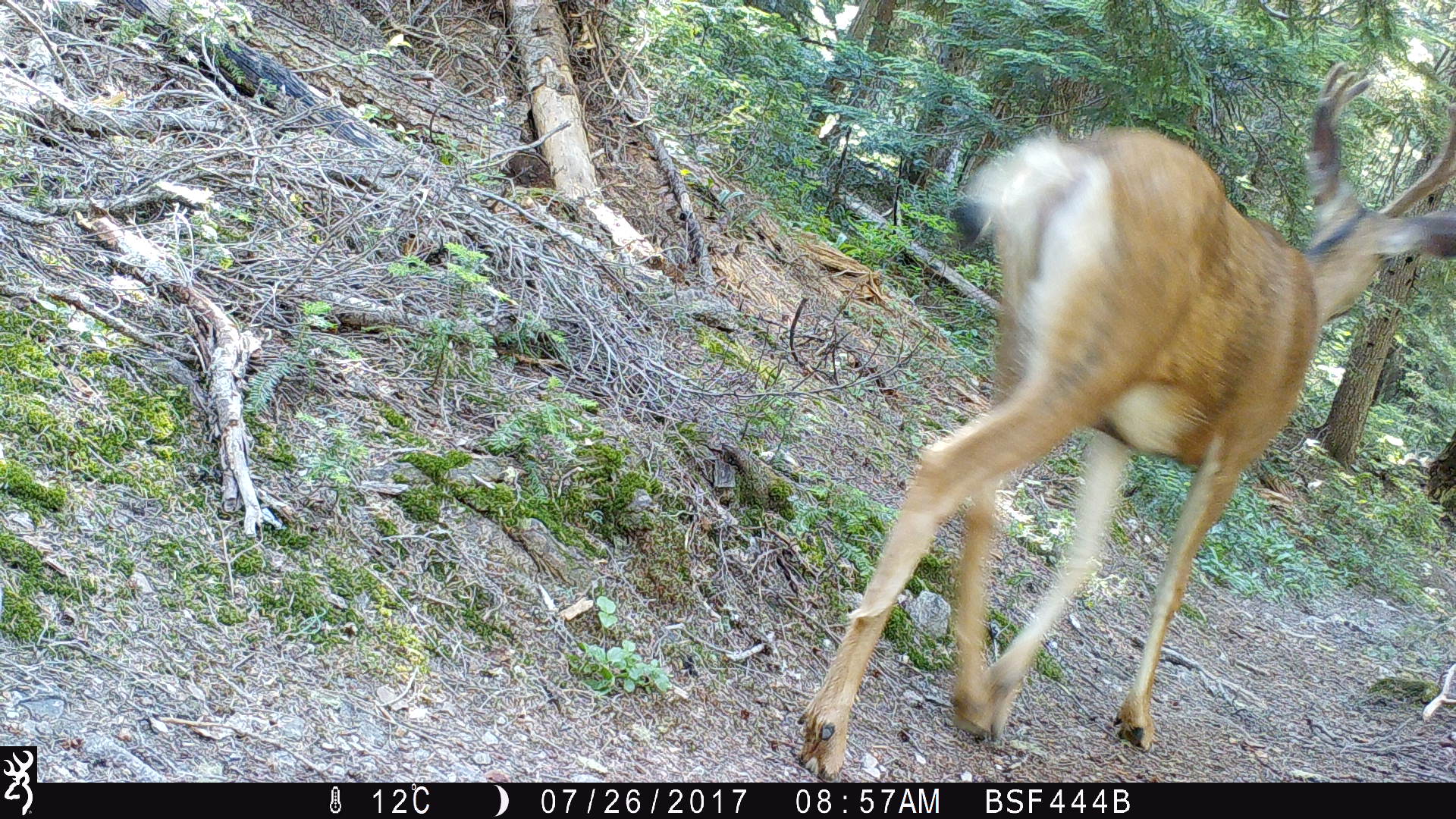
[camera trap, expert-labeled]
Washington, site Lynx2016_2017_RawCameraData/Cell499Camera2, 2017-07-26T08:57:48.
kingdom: Animalia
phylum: Chordata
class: Mammalia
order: Artiodactyla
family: Cervidae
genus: Odocoileus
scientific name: Odocoileus hemionus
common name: mule deer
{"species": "Odocoileus hemionus (mule deer)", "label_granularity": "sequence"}